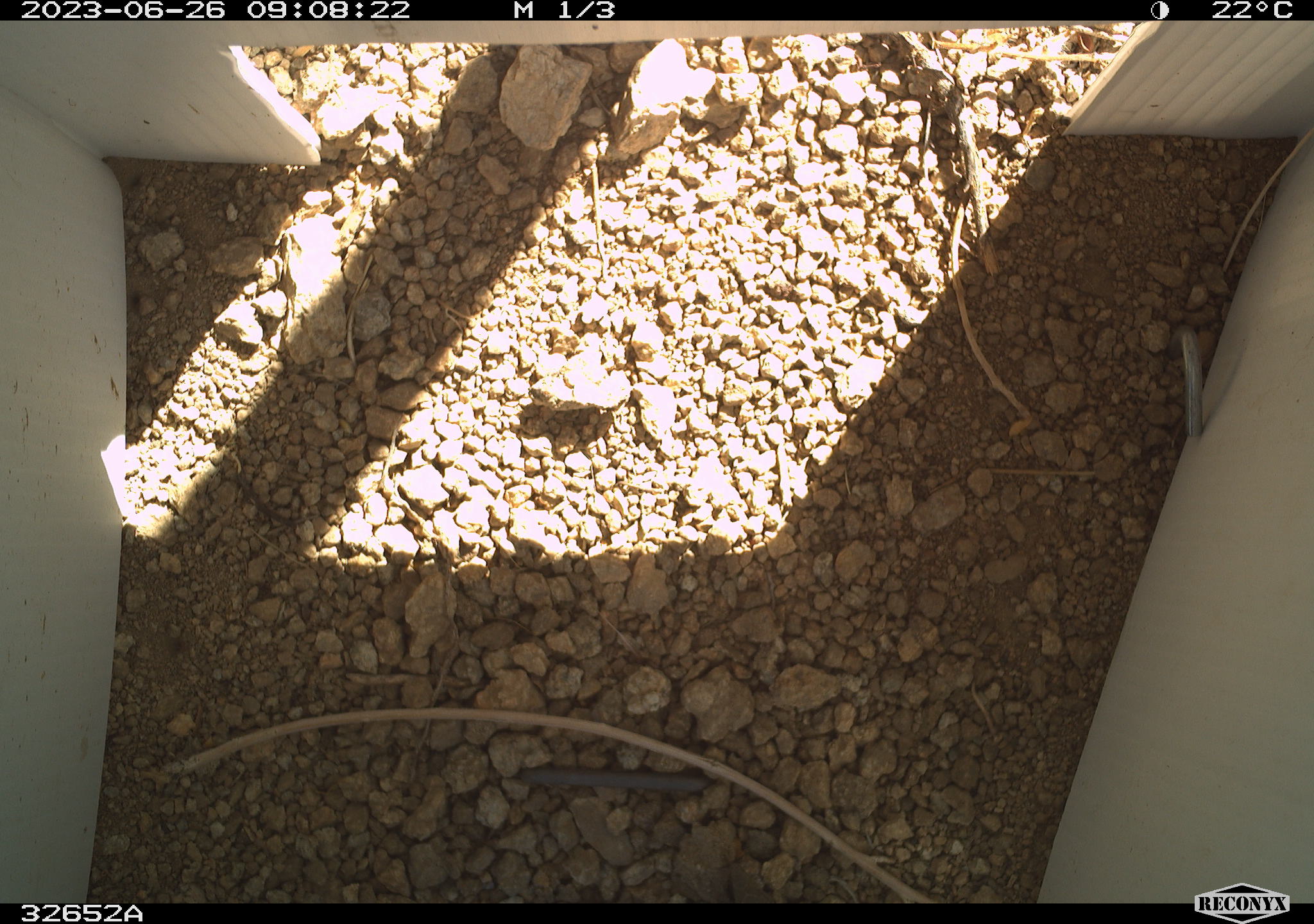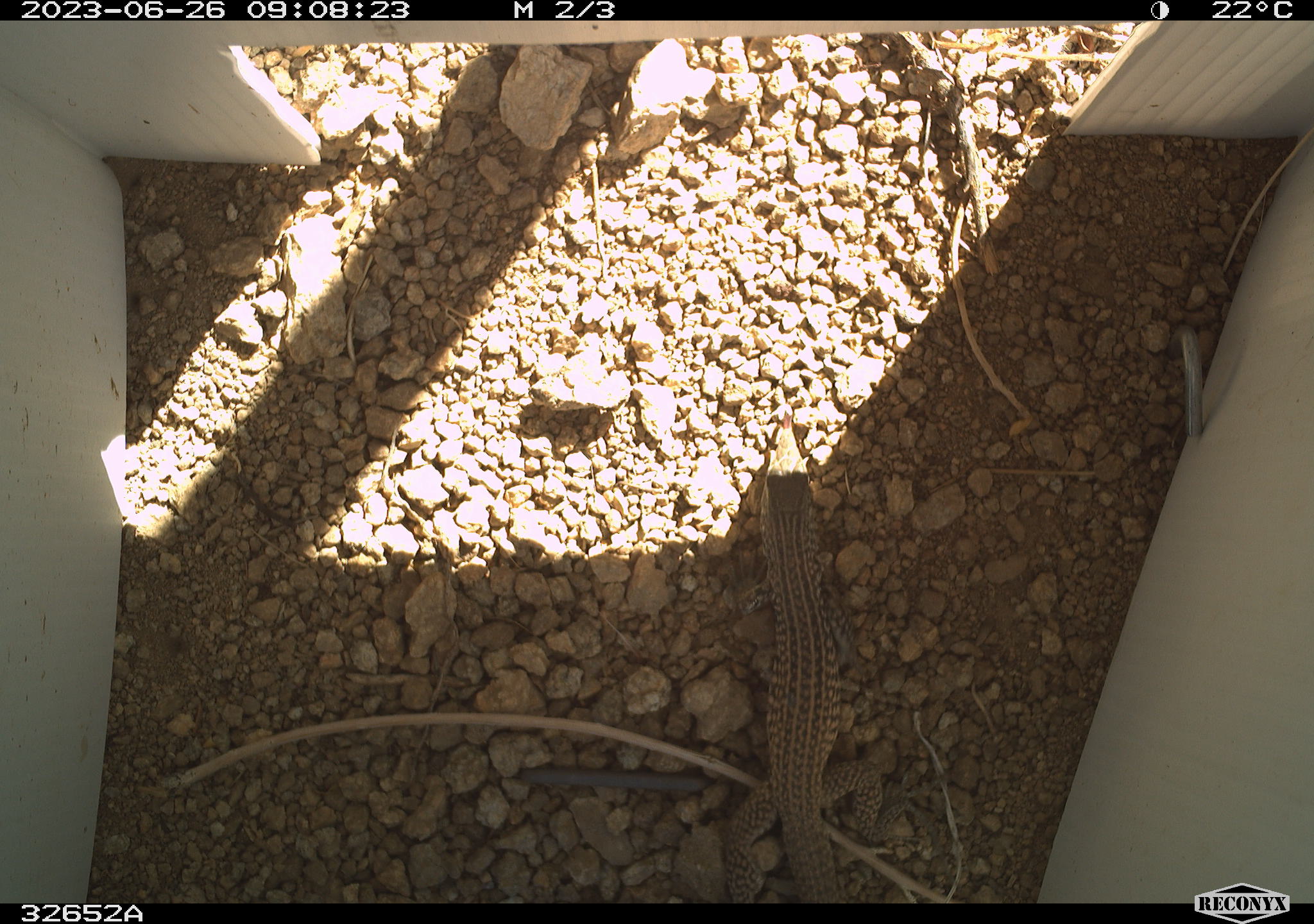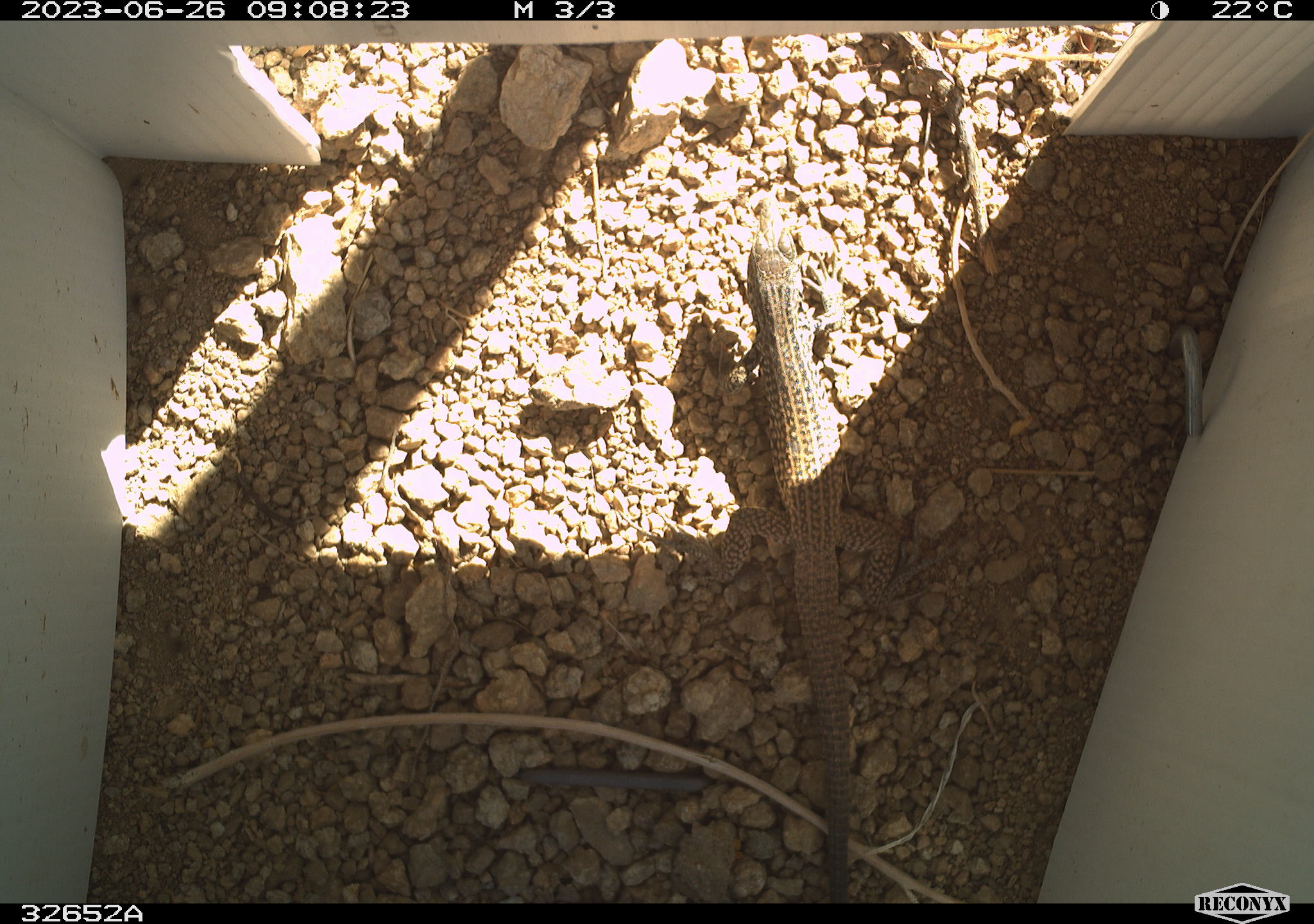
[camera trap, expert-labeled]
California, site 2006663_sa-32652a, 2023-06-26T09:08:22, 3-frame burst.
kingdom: Animalia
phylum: Chordata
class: Reptilia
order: Squamata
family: Teiidae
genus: Aspidoscelis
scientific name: Aspidoscelis tigris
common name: western whiptail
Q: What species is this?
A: Western whiptail (Aspidoscelis tigris).